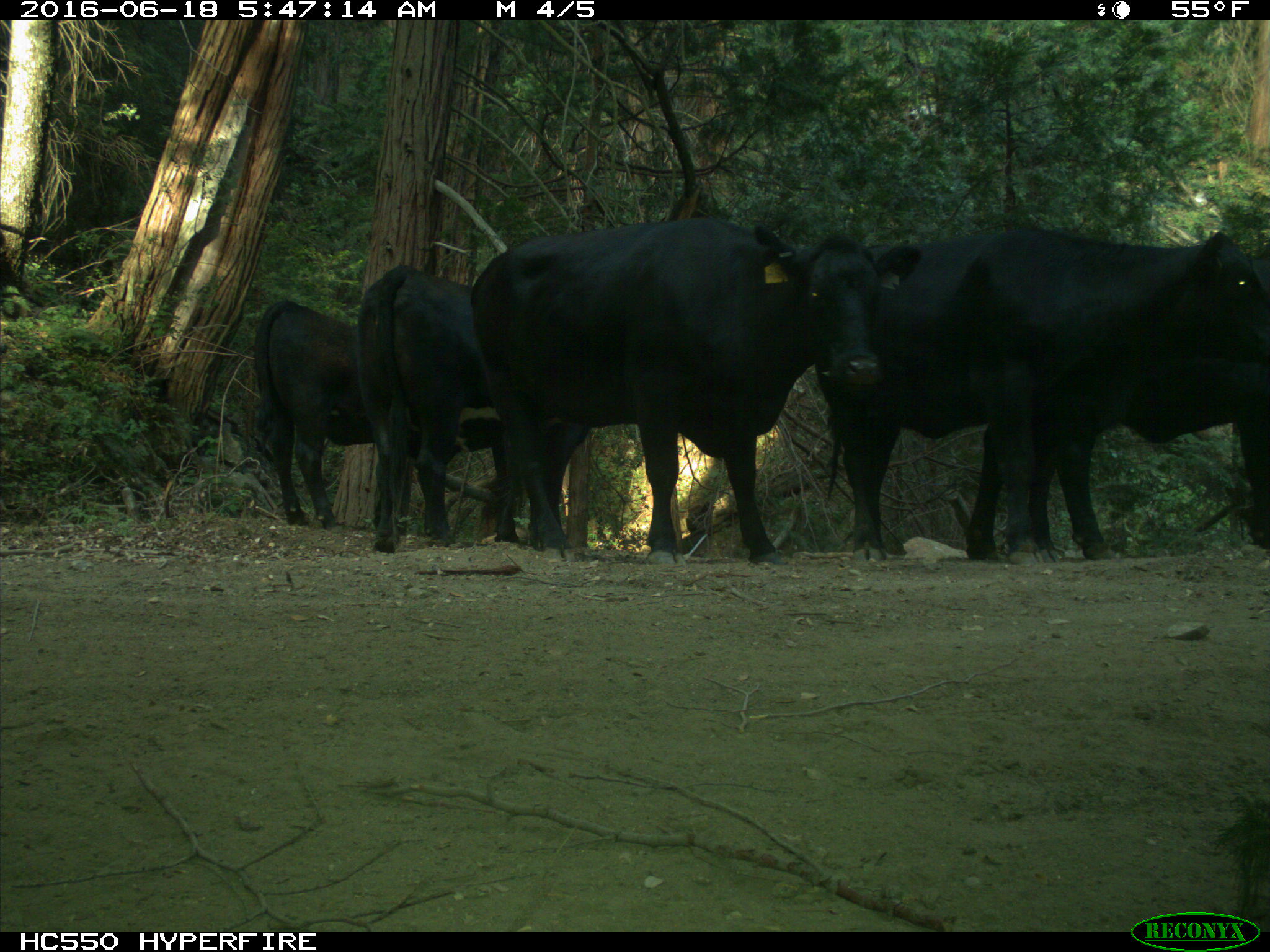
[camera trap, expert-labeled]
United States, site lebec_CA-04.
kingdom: Animalia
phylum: Chordata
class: Mammalia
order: Artiodactyla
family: Bovidae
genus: Bos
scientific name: Bos taurus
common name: domestic cow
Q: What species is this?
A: Bos taurus (domestic cow).